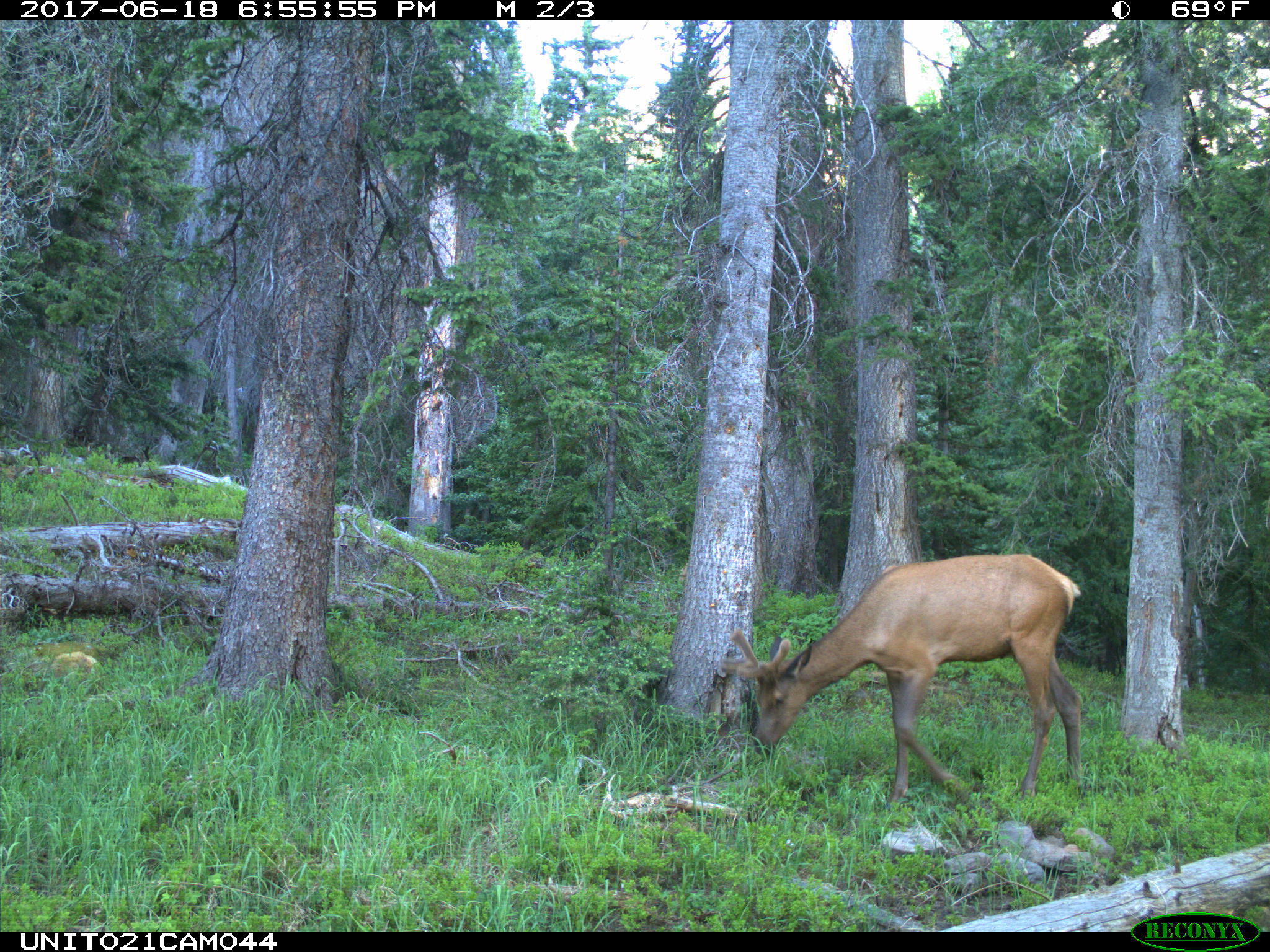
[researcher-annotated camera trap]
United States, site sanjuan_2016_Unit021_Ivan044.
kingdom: Animalia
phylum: Chordata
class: Mammalia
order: Artiodactyla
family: Cervidae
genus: Cervus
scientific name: Cervus elaphus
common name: red deer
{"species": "Cervus elaphus (red deer)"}